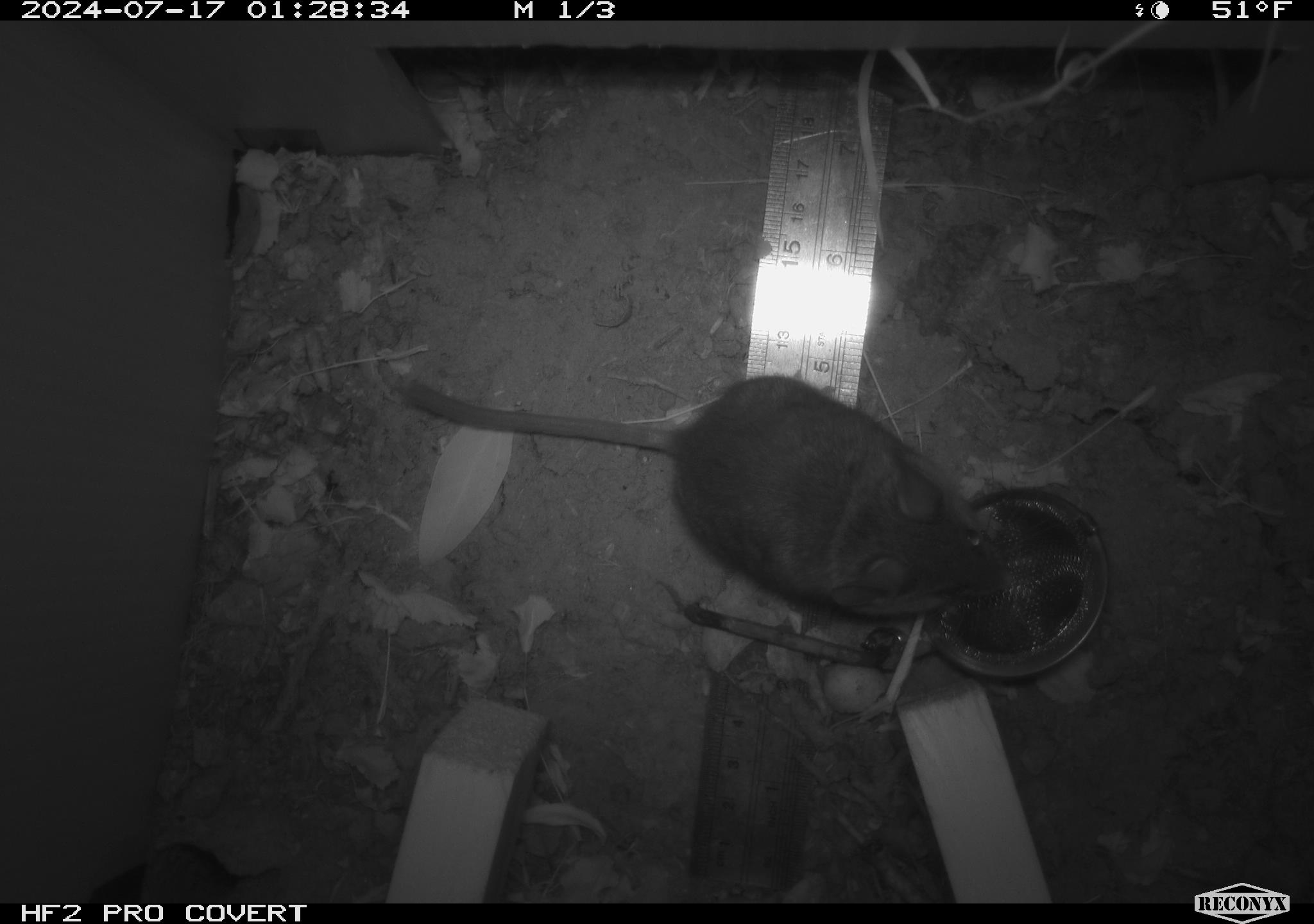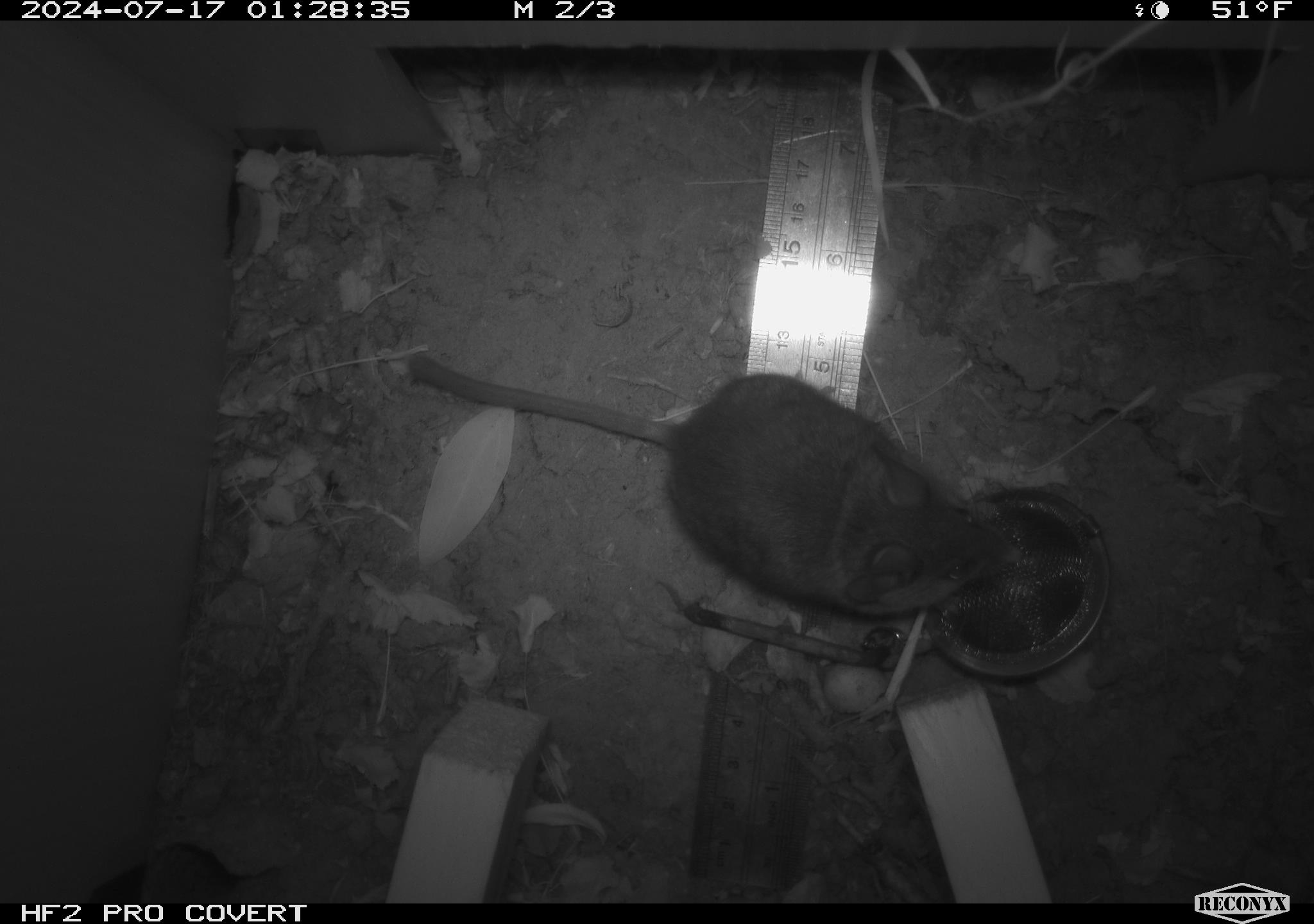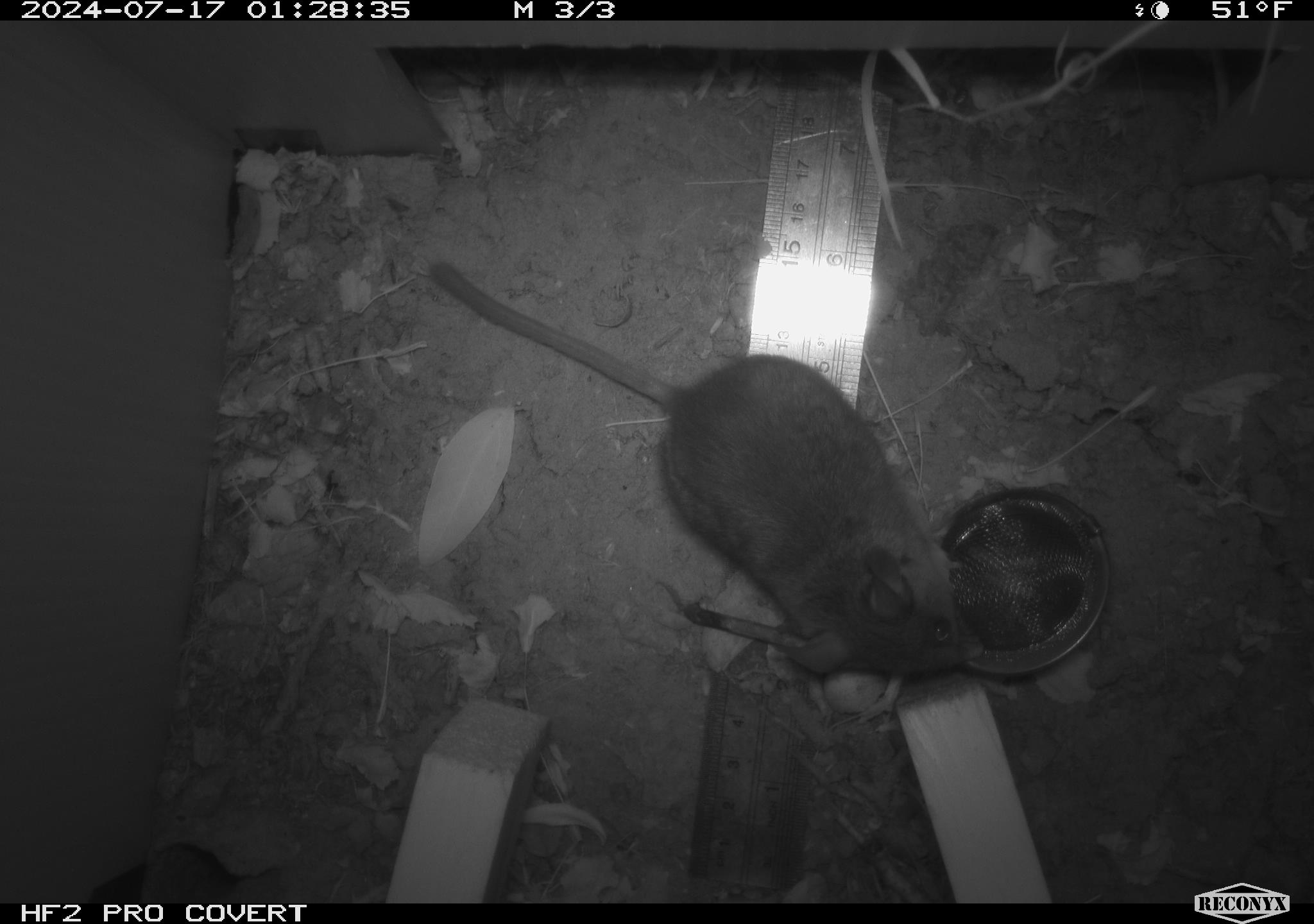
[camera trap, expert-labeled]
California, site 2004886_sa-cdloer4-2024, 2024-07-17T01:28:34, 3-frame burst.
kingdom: Animalia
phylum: Chordata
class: Mammalia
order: Rodentia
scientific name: Rodentia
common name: rodent